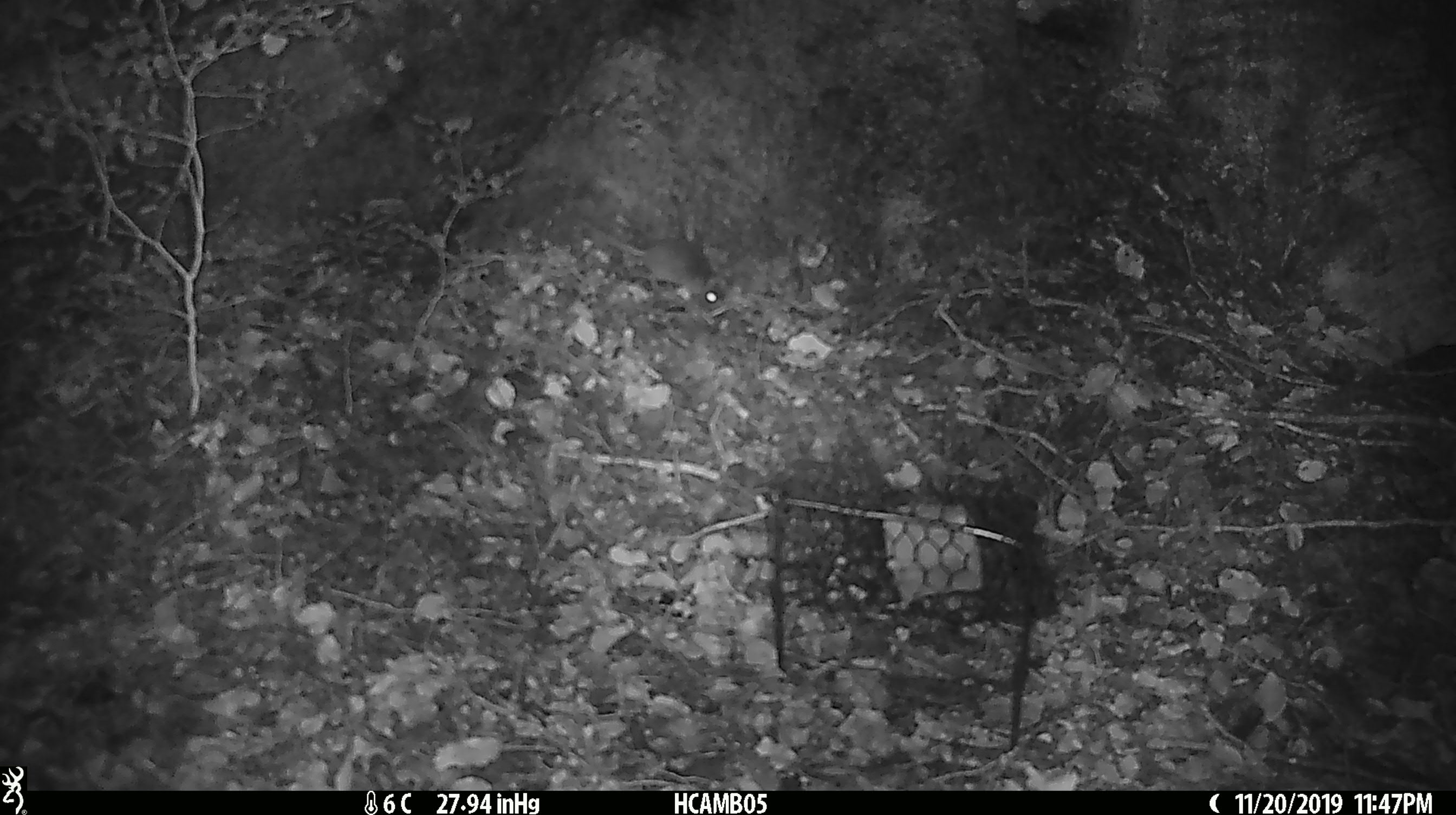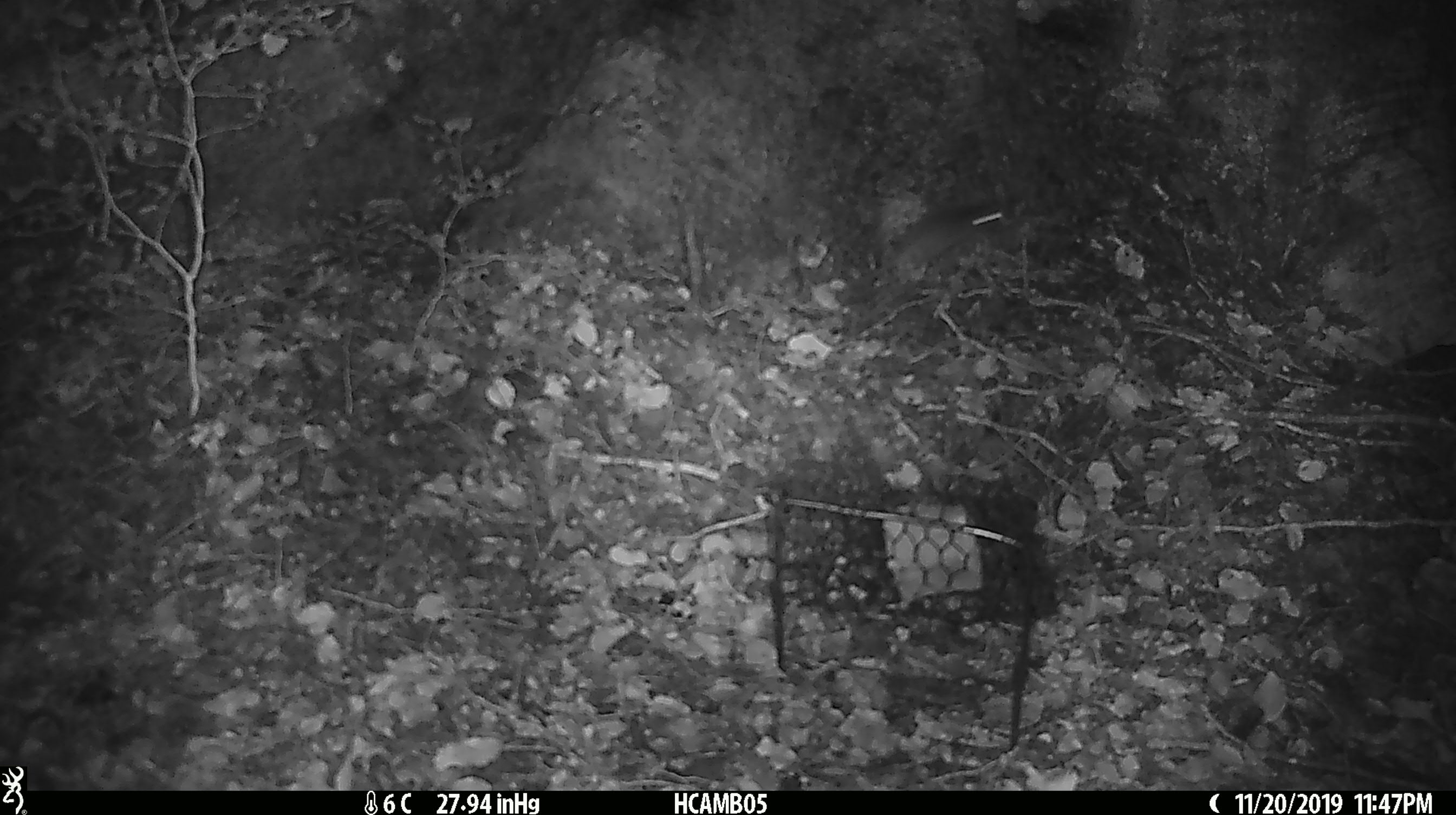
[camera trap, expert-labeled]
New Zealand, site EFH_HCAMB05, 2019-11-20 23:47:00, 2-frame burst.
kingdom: Animalia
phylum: Chordata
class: Mammalia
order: Rodentia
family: Muridae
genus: Mus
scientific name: Mus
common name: mouse